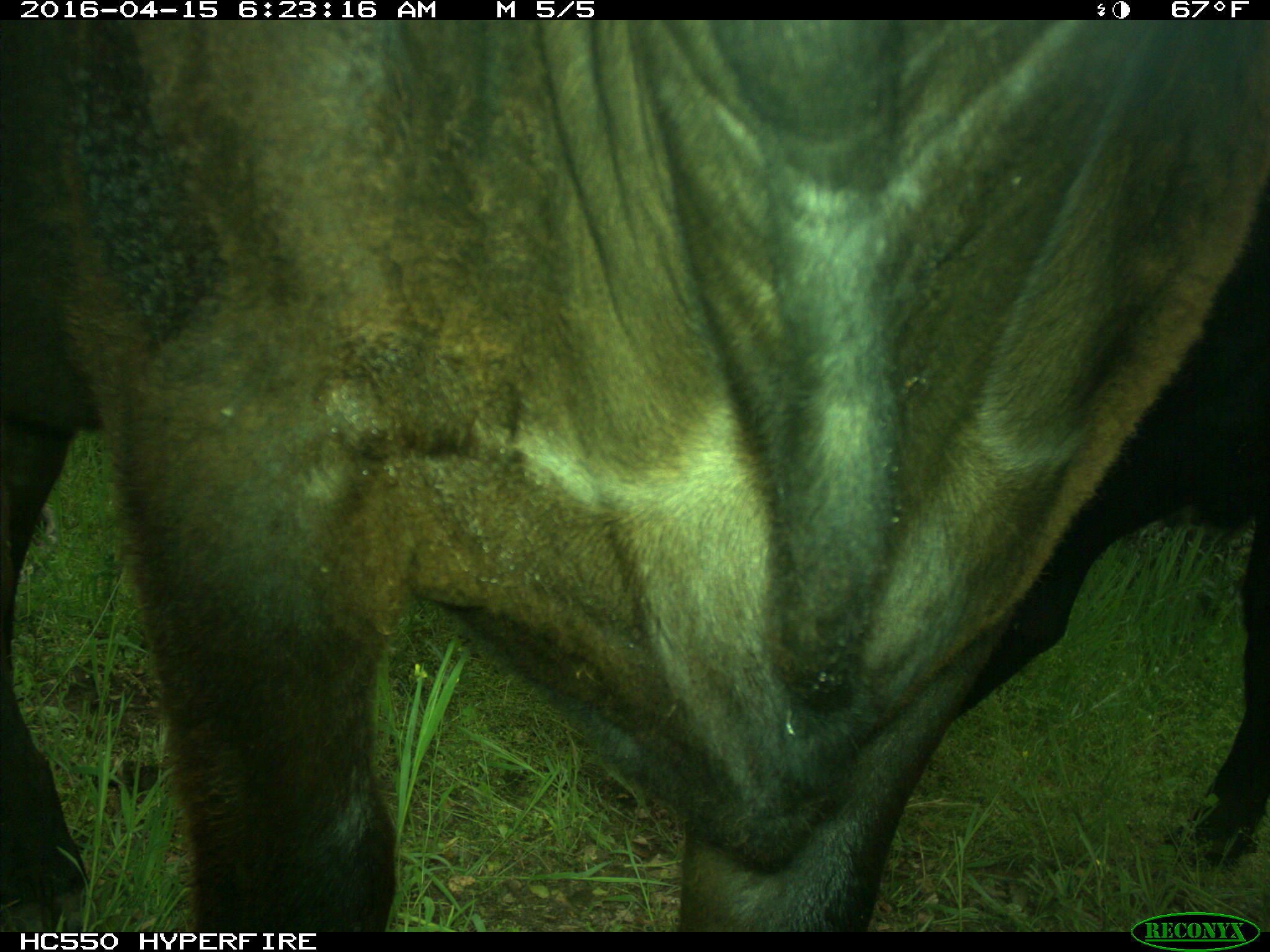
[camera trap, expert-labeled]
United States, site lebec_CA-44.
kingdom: Animalia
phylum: Chordata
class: Mammalia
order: Artiodactyla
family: Bovidae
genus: Bos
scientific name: Bos taurus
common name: domestic cow